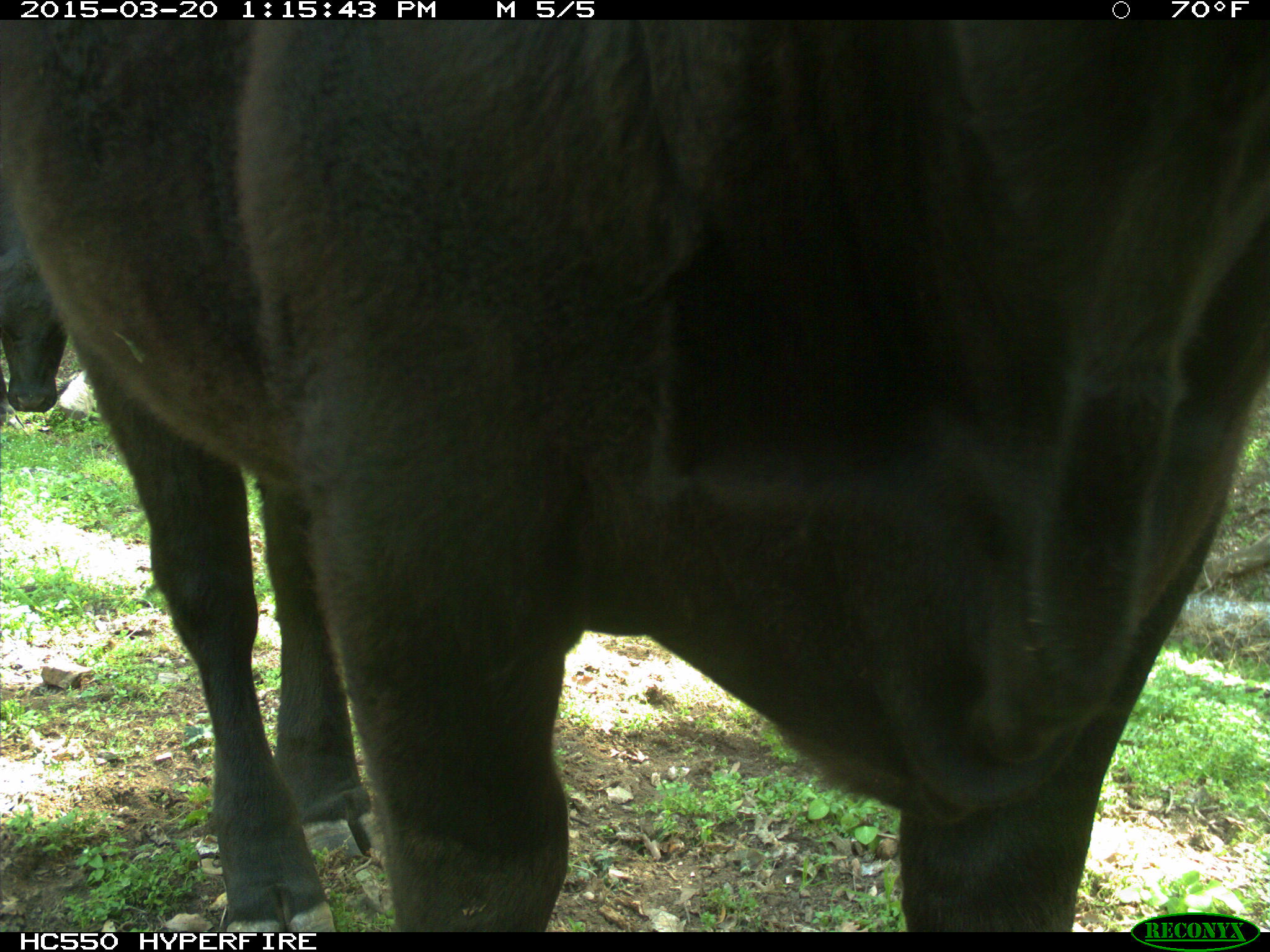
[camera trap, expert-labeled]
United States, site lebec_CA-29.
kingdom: Animalia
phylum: Chordata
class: Mammalia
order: Artiodactyla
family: Bovidae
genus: Bos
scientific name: Bos taurus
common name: domestic cow